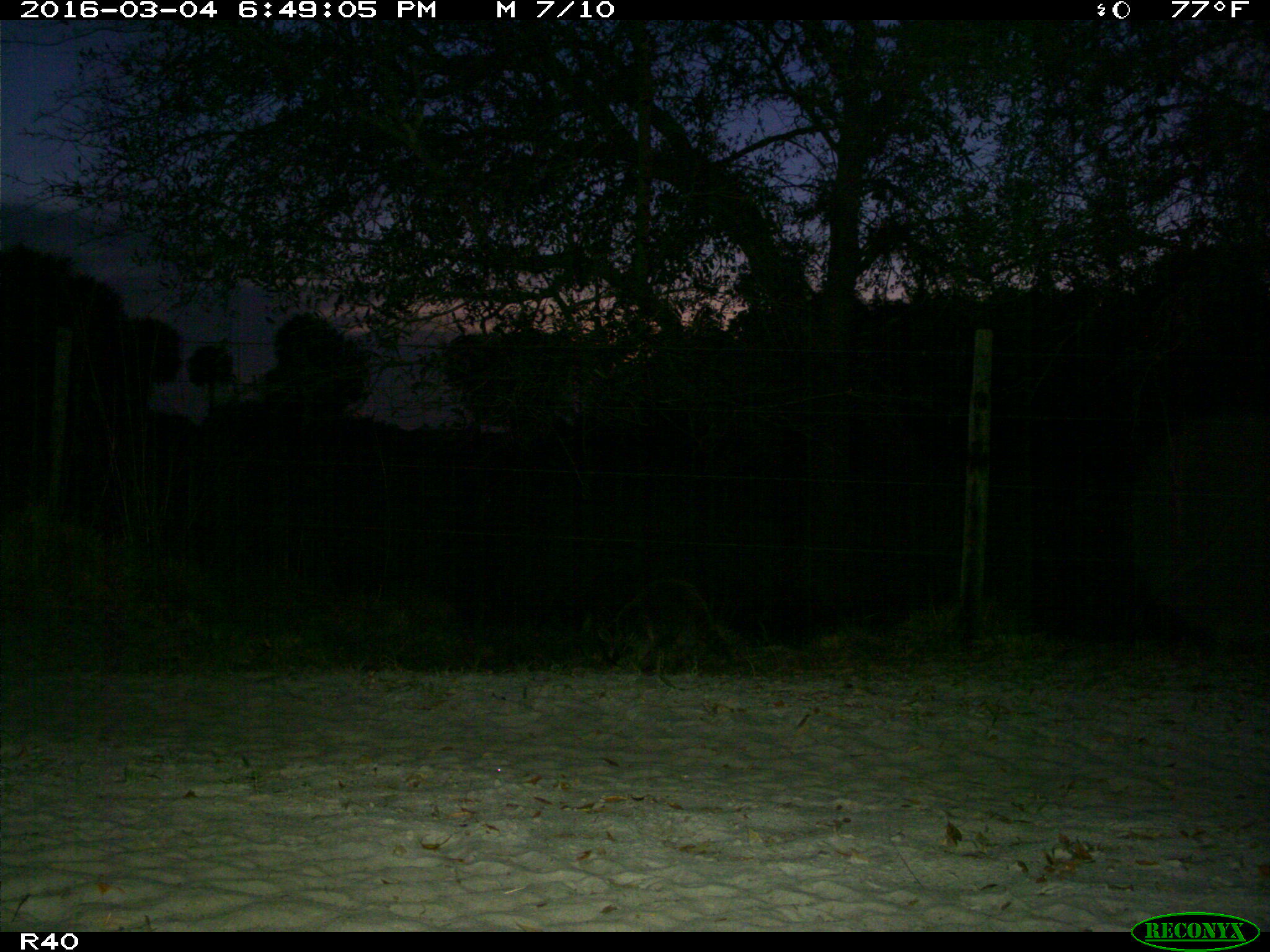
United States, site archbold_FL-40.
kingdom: Animalia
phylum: Chordata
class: Mammalia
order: Carnivora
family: Procyonidae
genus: Procyon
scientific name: Procyon lotor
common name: common raccoon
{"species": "Procyon lotor (common raccoon)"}